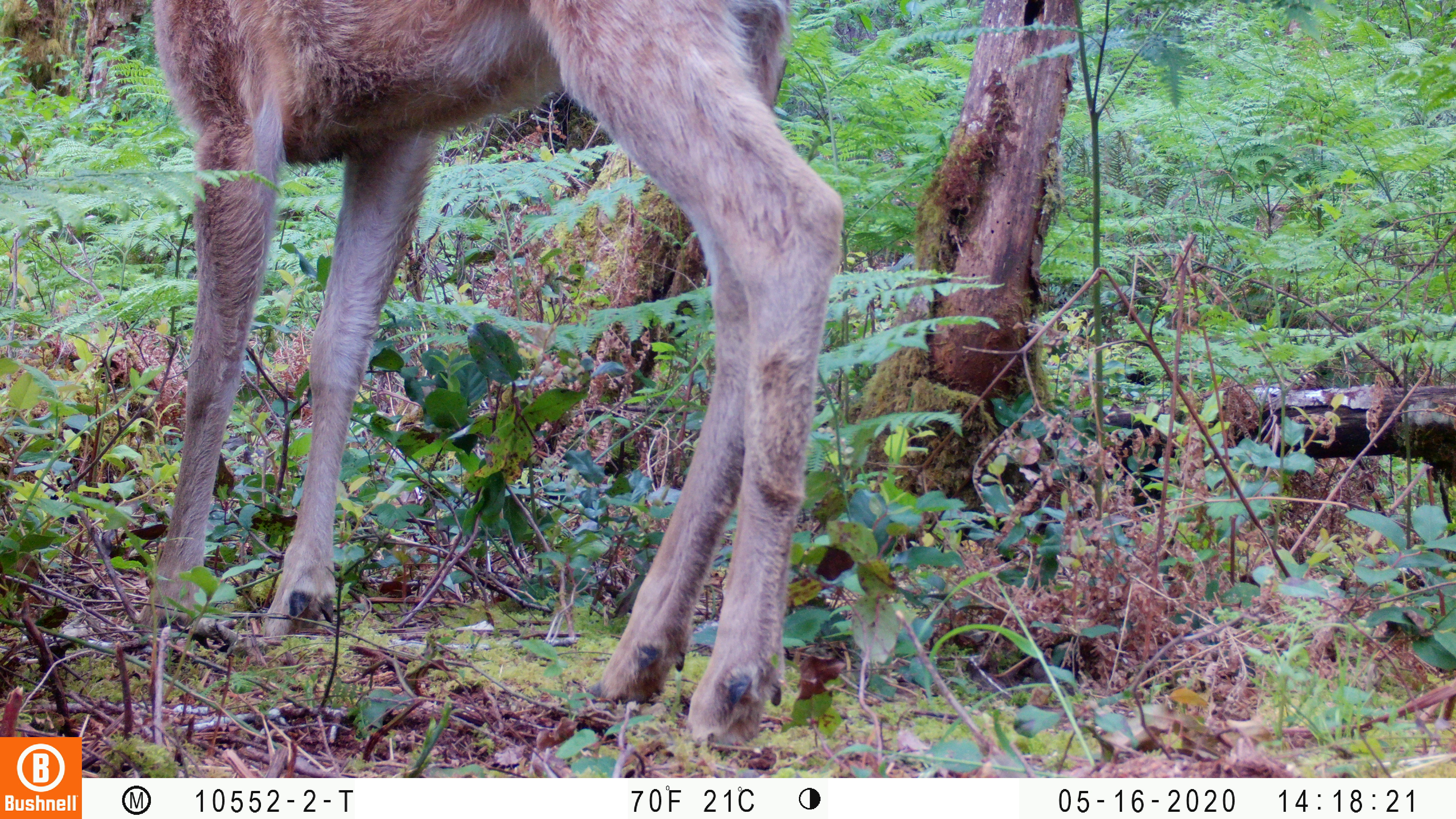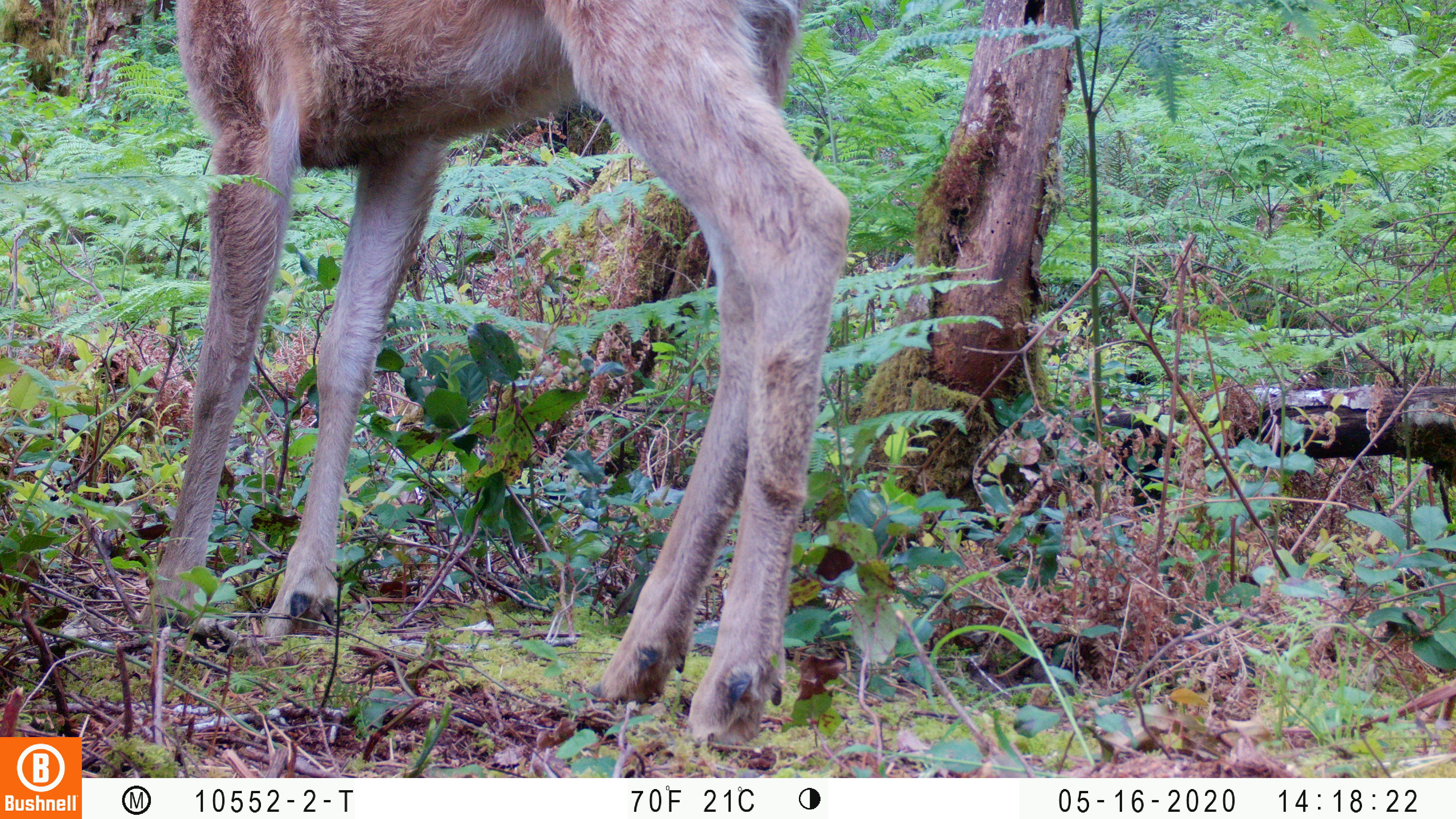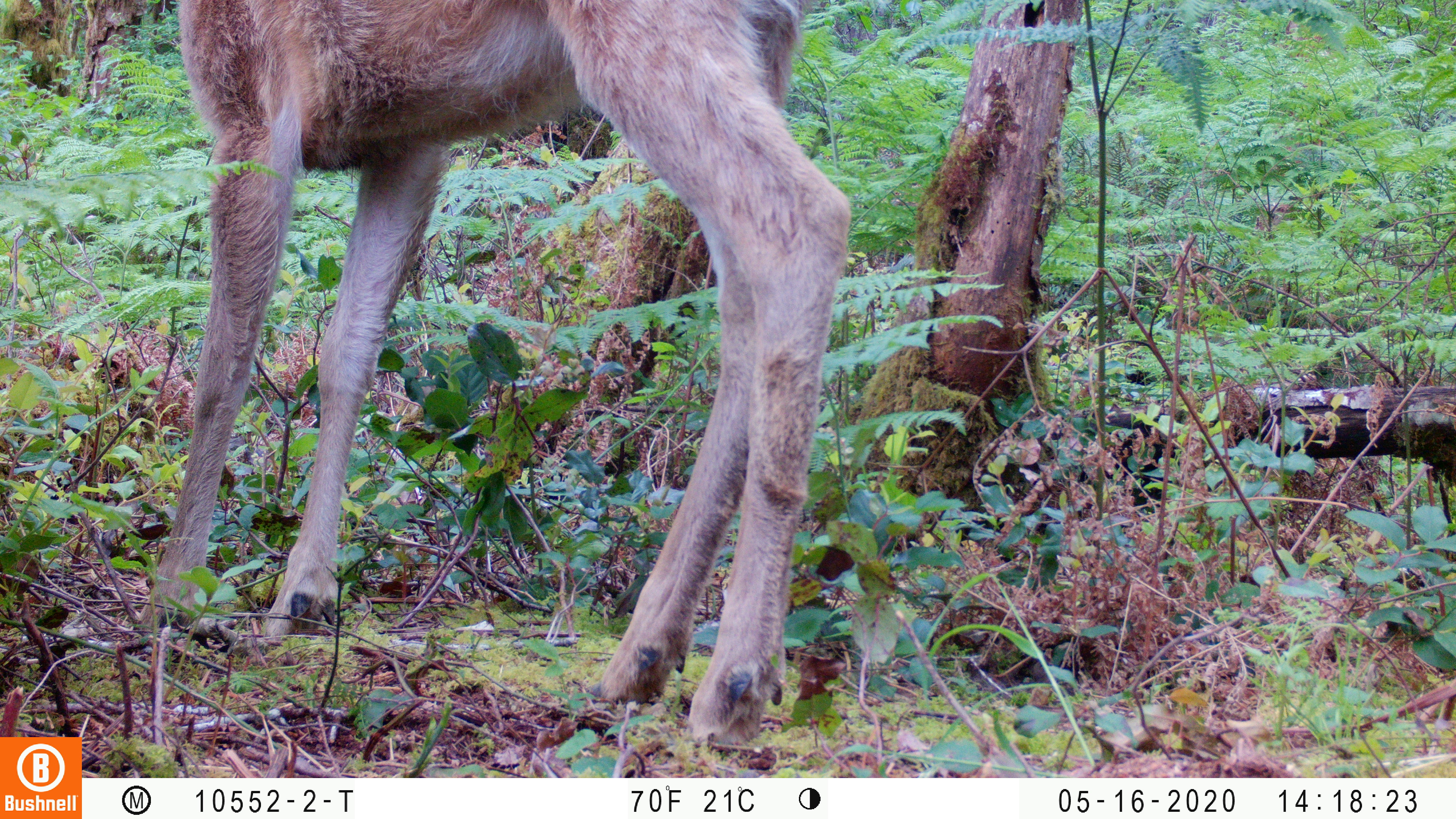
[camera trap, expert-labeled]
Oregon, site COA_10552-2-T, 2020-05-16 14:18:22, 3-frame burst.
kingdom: Animalia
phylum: Chordata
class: Mammalia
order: Artiodactyla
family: Cervidae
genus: Odocoileus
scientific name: Odocoileus hemionus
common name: black-tailed deer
Black-tailed deer (Odocoileus hemionus).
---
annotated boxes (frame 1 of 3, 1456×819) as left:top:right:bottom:
black-tailed deer: 143:0:854:747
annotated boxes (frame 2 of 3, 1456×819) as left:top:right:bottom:
black-tailed deer: 160:0:861:760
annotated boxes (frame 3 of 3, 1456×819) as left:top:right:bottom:
black-tailed deer: 162:0:861:761